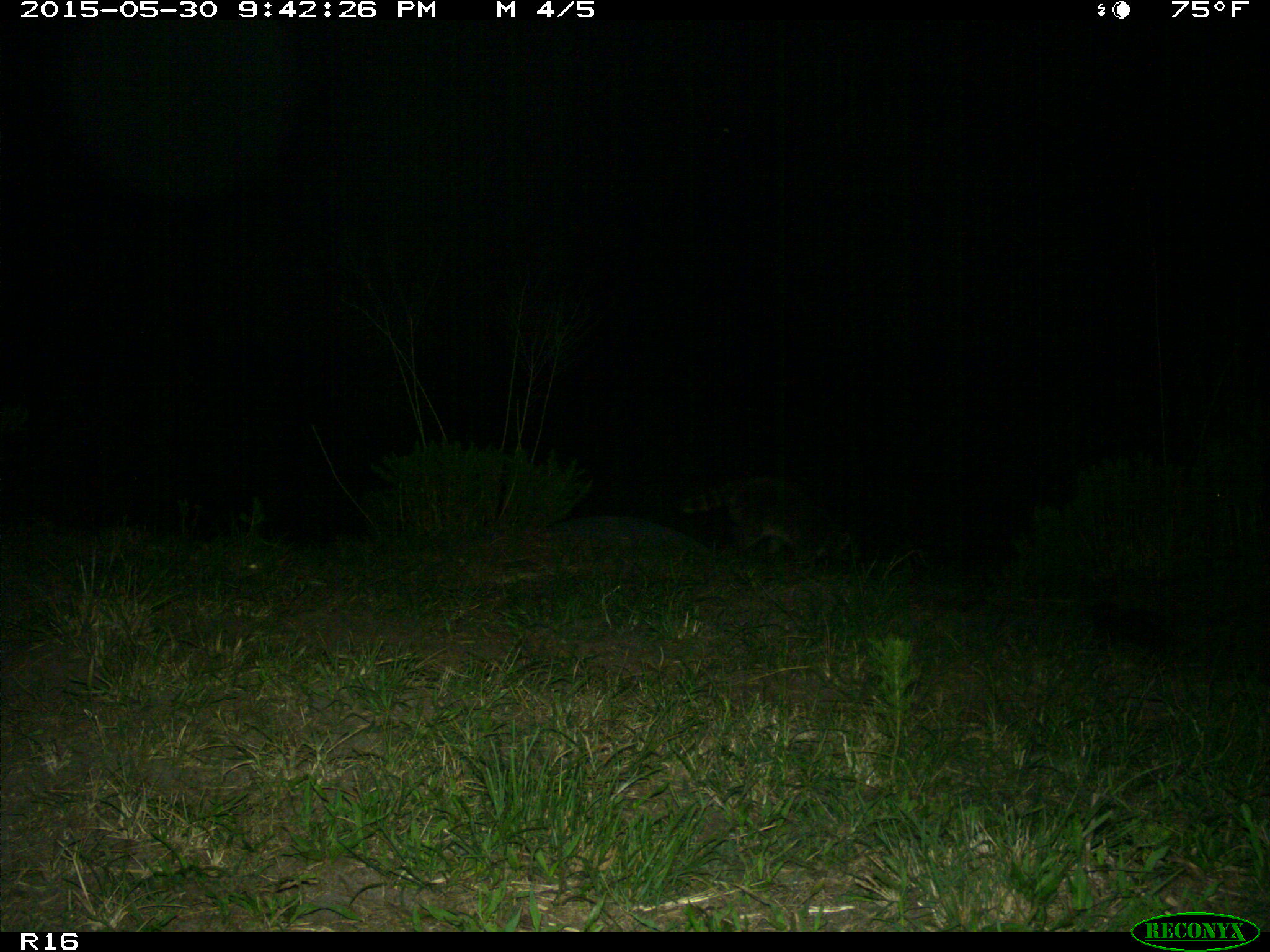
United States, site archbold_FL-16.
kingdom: Animalia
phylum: Chordata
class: Mammalia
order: Carnivora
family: Procyonidae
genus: Procyon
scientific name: Procyon lotor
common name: common raccoon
Procyon lotor (common raccoon).